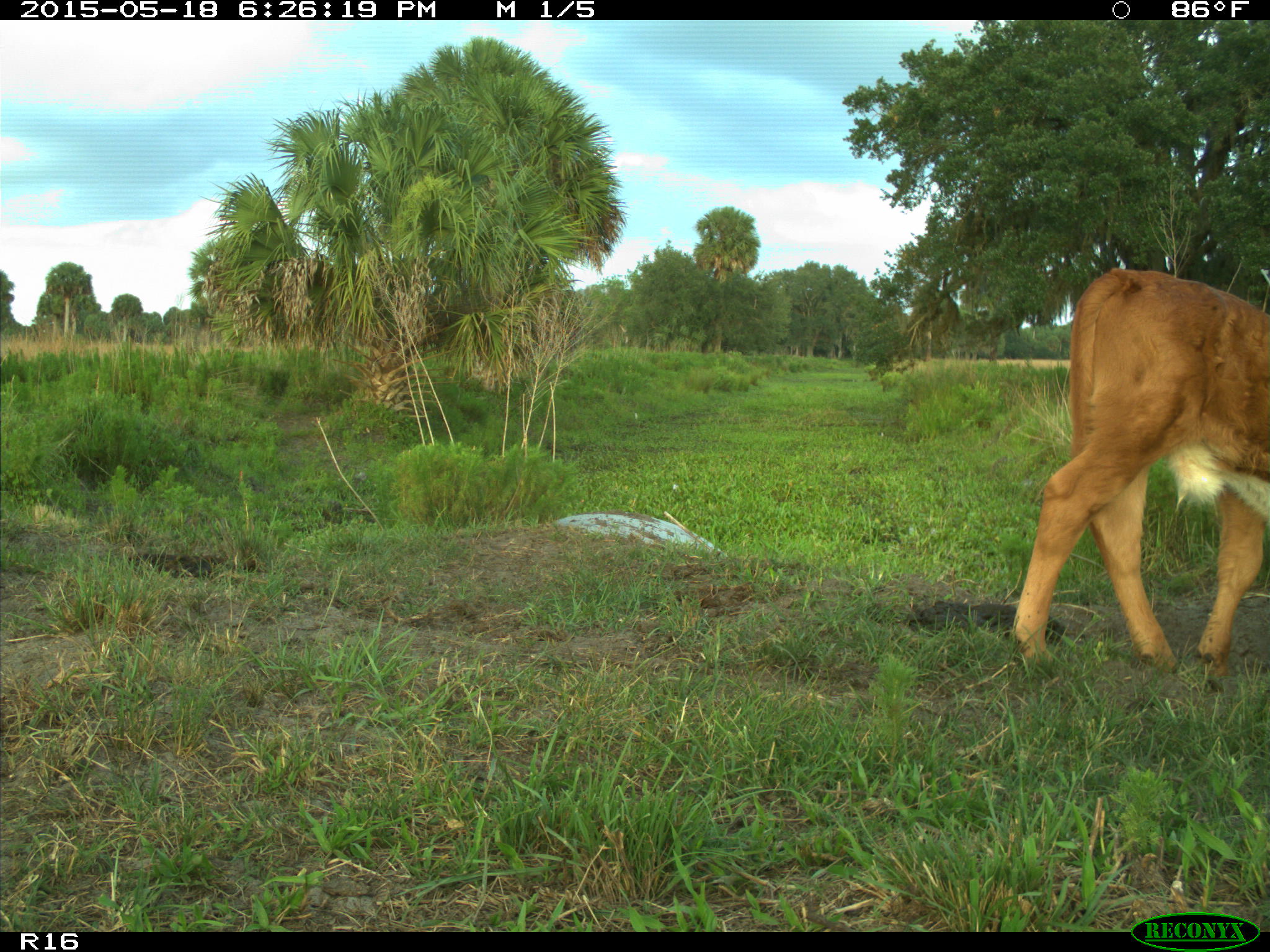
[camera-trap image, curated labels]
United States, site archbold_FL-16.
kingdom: Animalia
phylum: Chordata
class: Mammalia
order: Artiodactyla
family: Bovidae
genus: Bos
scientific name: Bos taurus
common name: domestic cow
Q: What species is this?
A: Bos taurus (domestic cow).